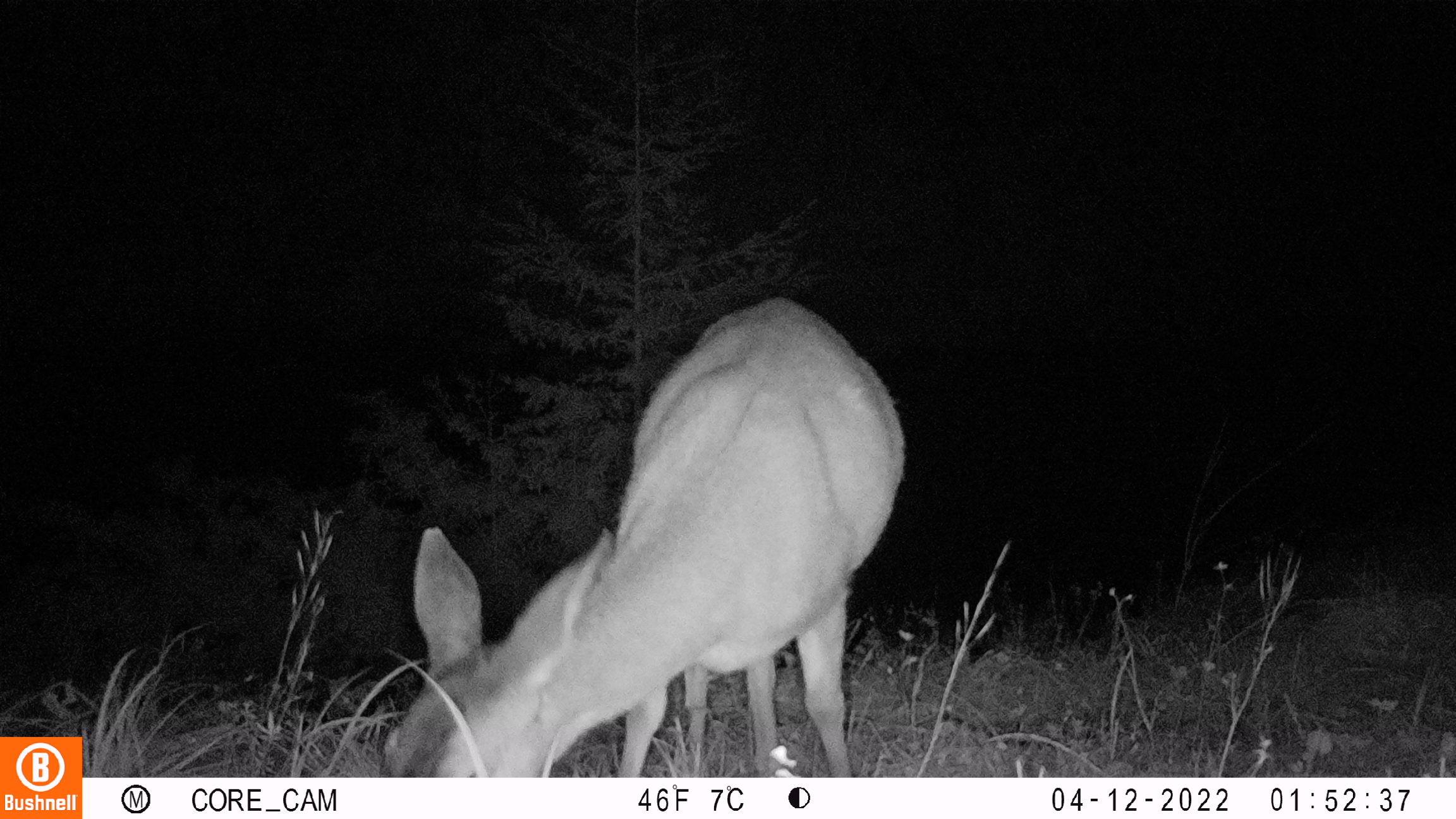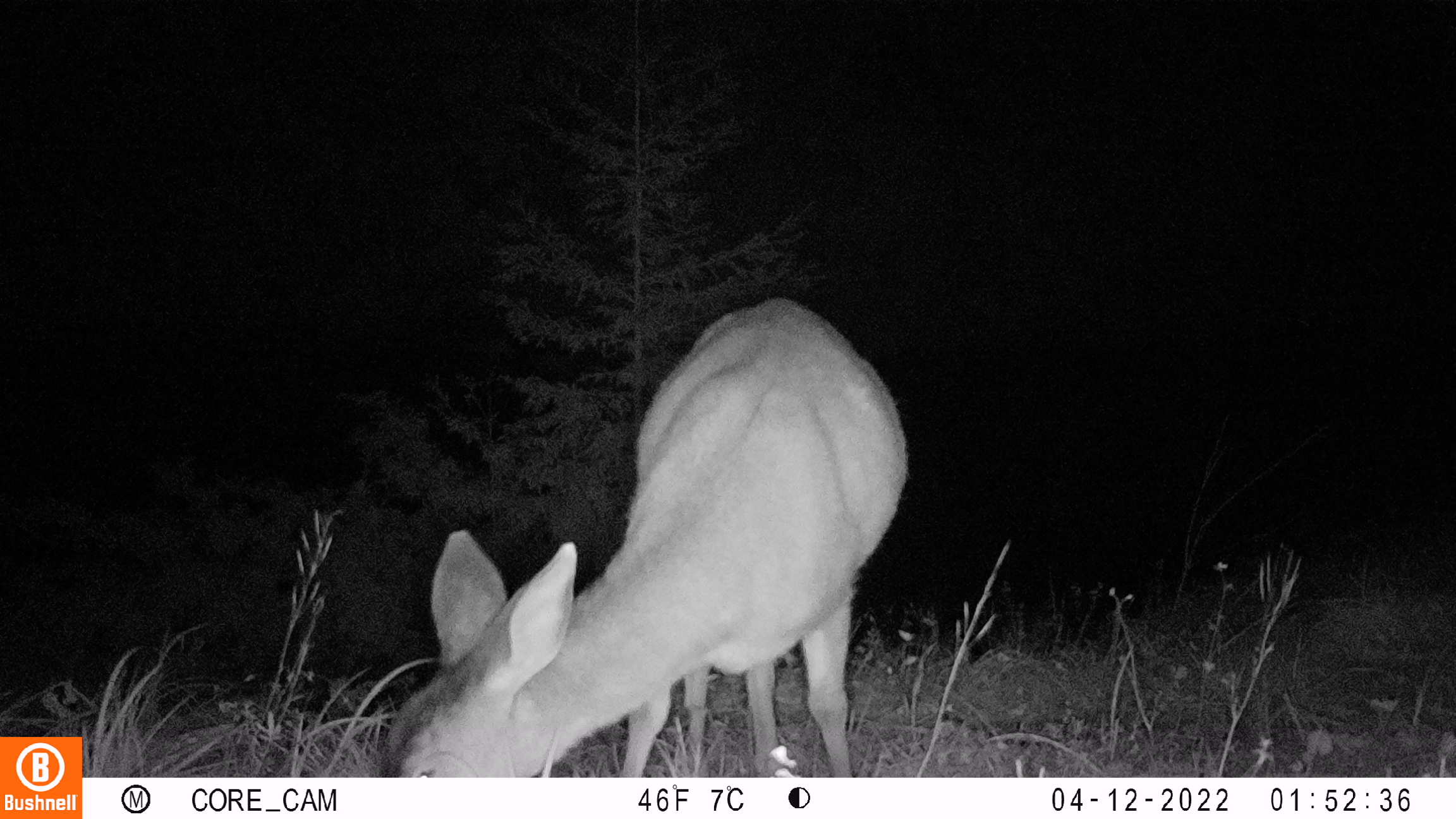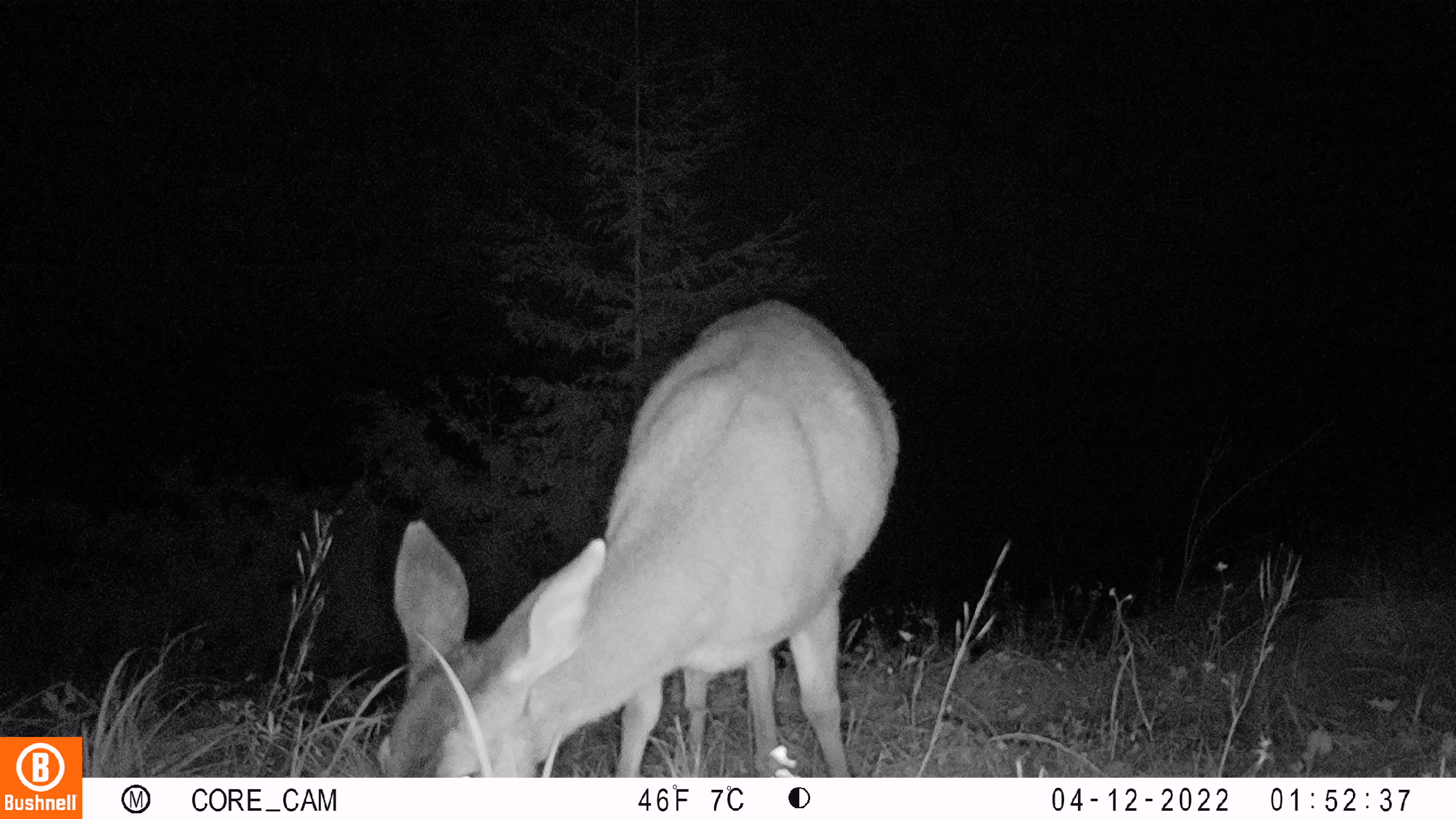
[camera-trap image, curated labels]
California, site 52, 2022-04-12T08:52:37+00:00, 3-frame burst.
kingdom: Animalia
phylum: Chordata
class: Mammalia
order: Artiodactyla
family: Cervidae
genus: Odocoileus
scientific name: Odocoileus hemionus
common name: mule deer